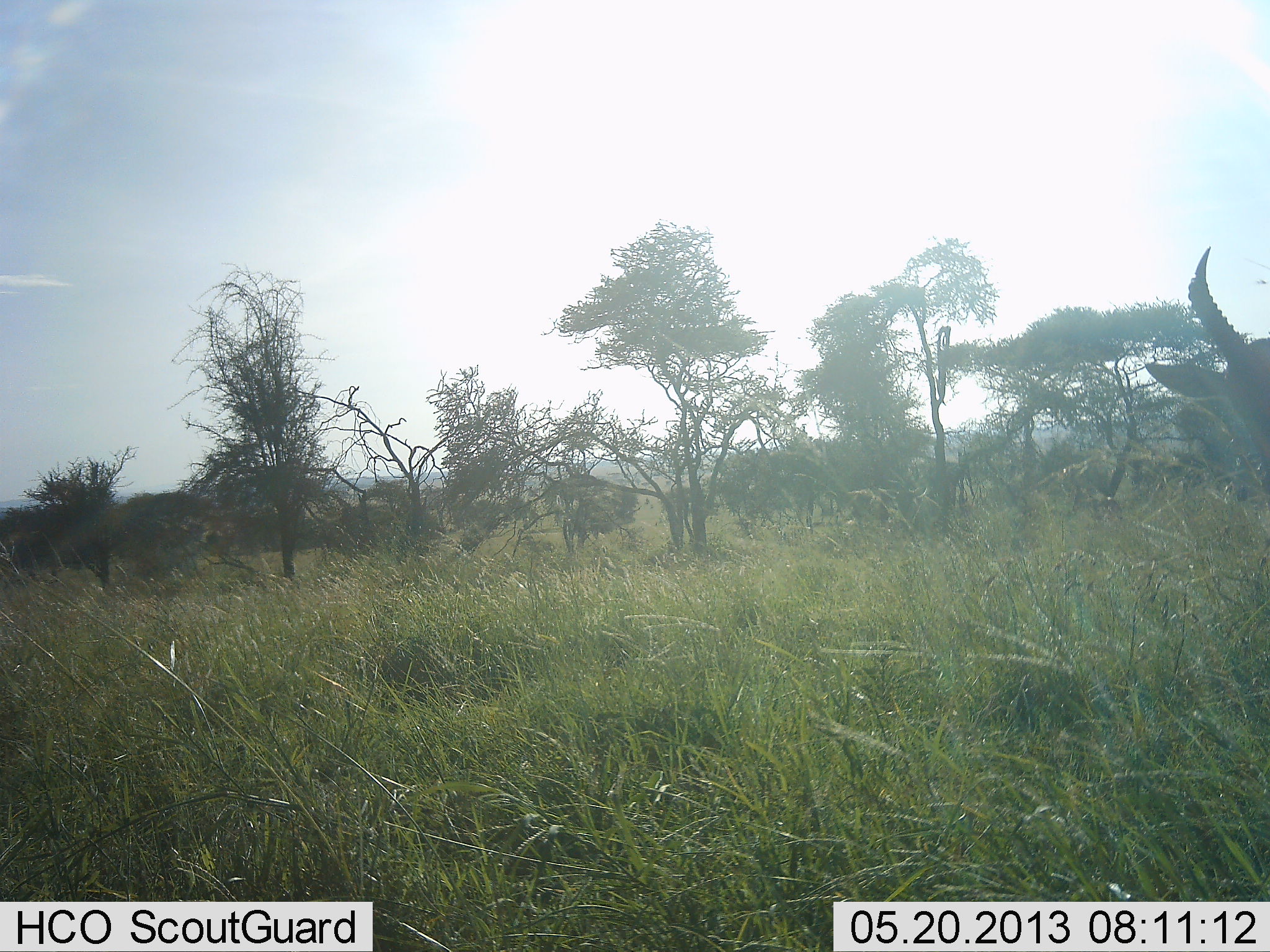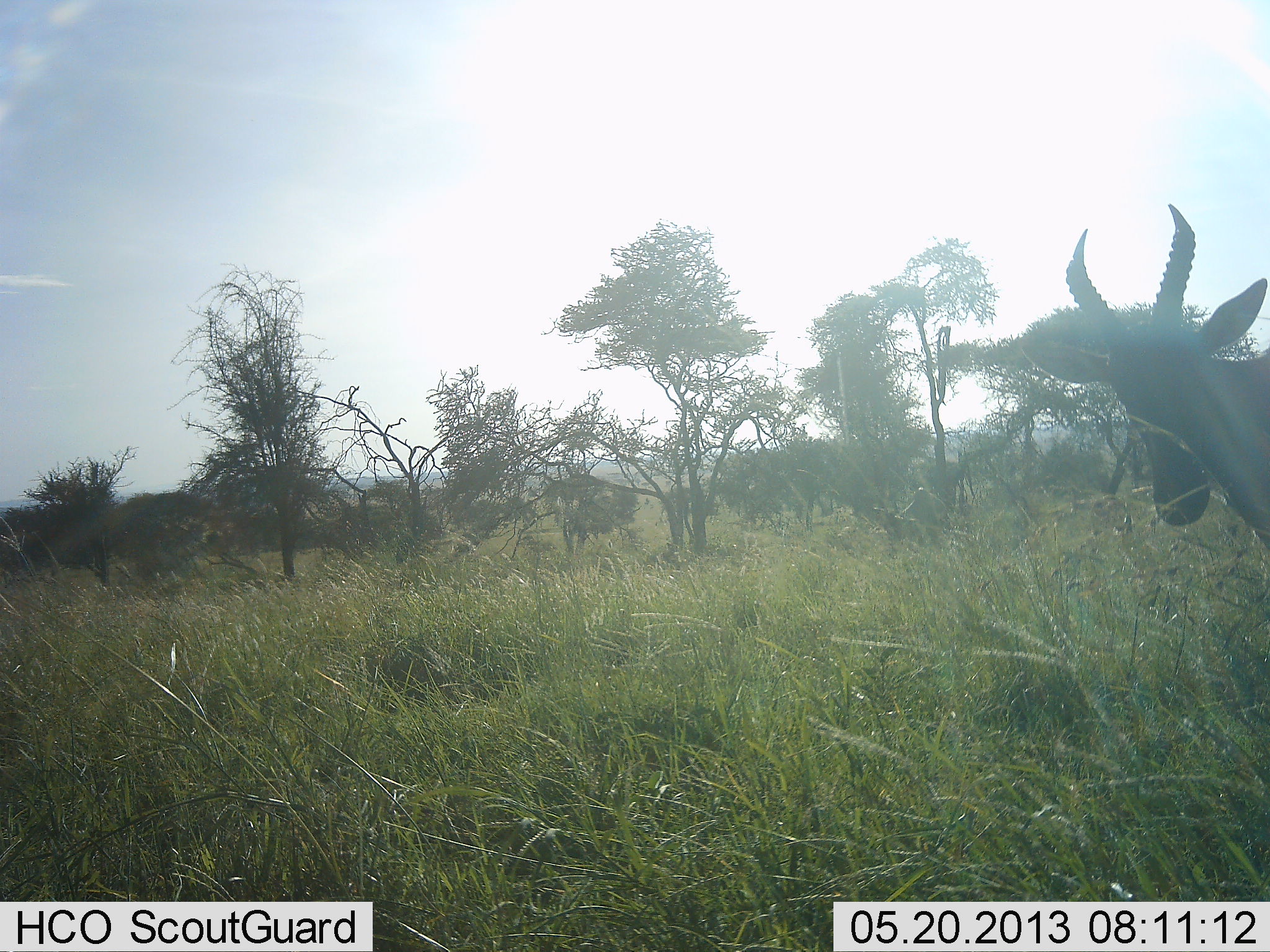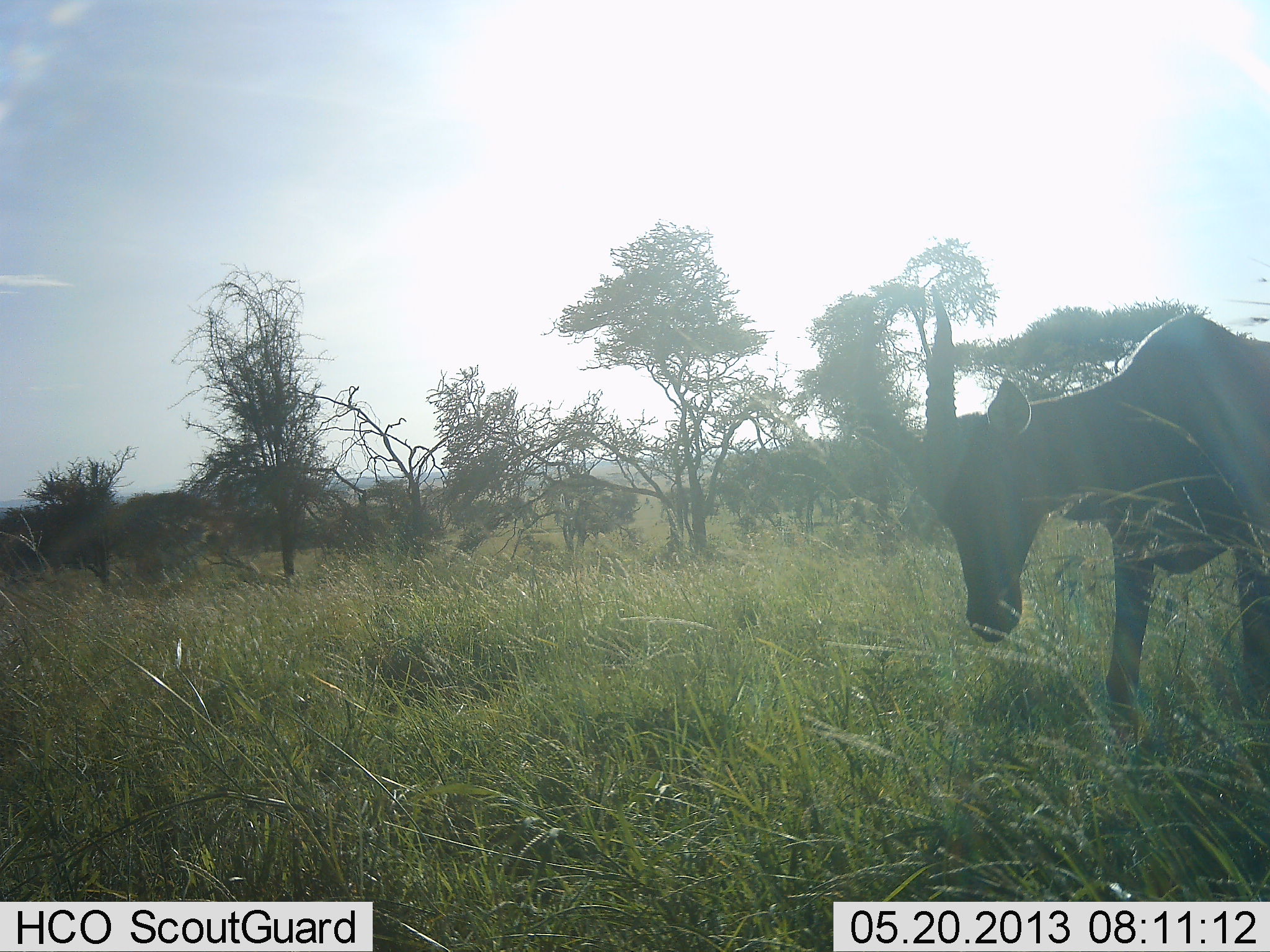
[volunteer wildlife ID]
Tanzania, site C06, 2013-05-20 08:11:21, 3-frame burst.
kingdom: Animalia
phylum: Chordata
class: Mammalia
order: Artiodactyla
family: Bovidae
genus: Damaliscus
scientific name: Damaliscus lunatus jimela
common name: topi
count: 1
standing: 42%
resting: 0%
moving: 63%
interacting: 0%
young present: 0%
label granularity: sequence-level